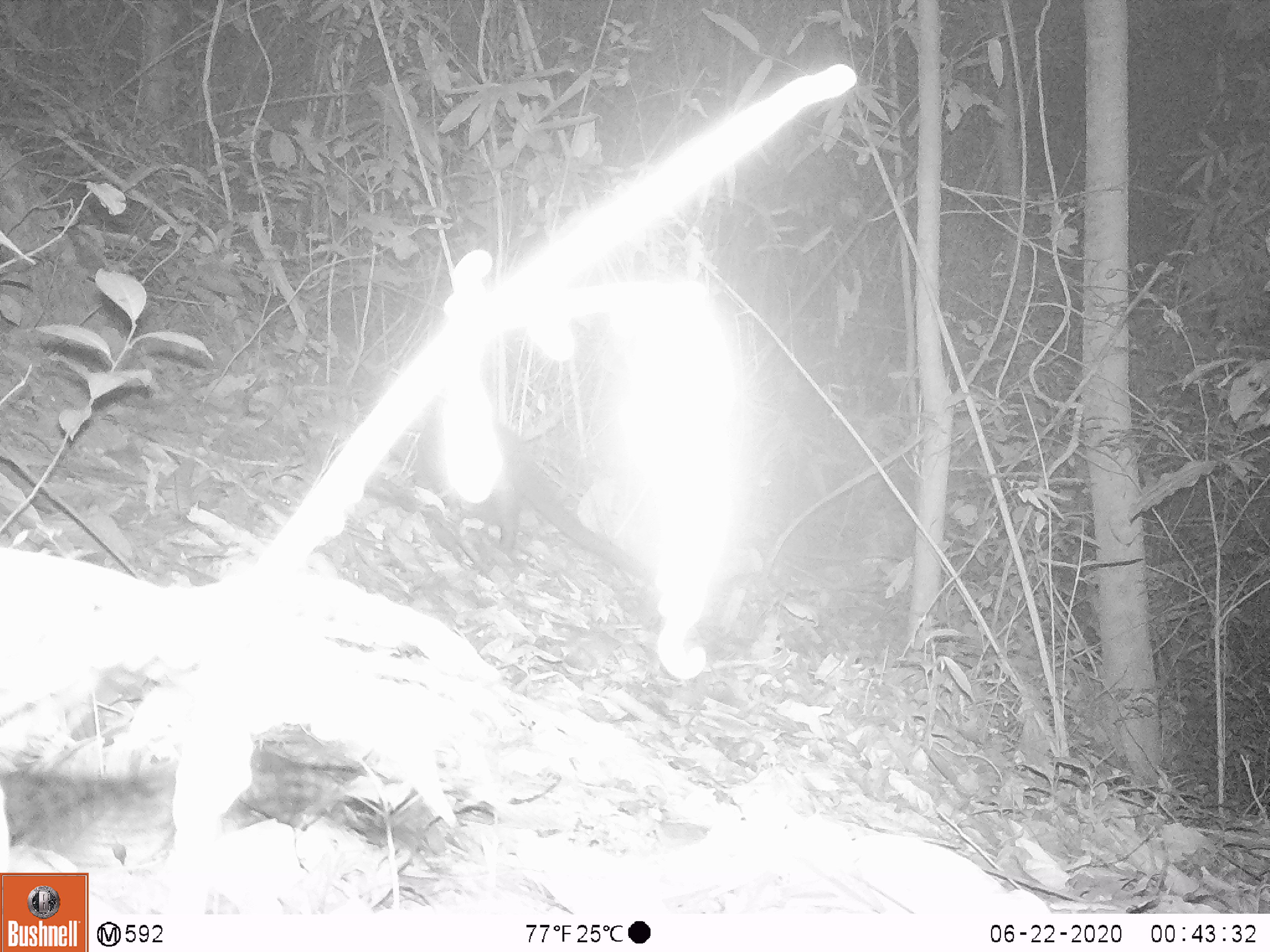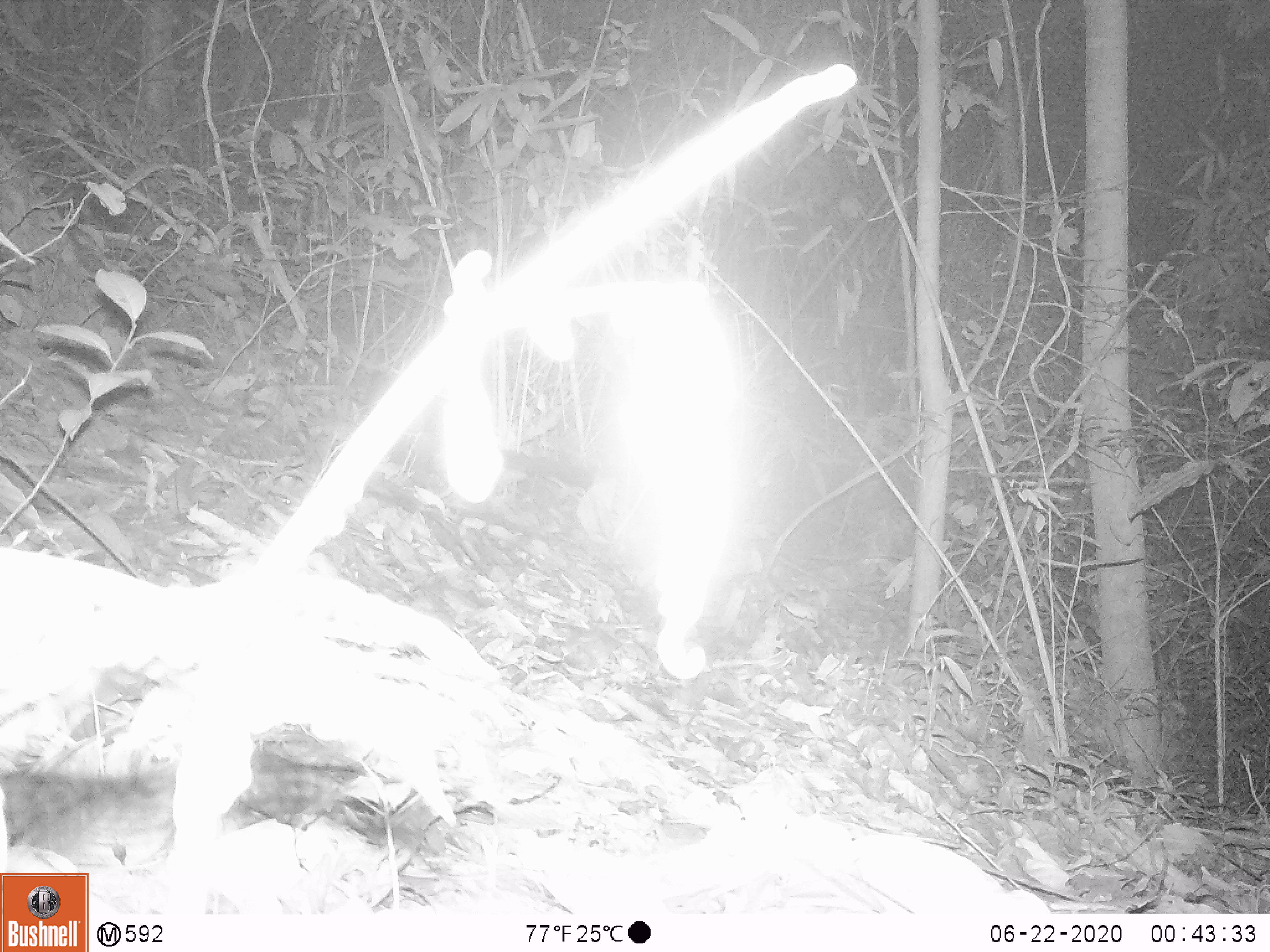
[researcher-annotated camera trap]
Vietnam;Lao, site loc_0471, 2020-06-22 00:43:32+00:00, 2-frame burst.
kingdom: Animalia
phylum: Chordata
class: Mammalia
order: Carnivora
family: Viverridae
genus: Paguma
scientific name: Paguma larvata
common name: masked palm civet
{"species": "masked palm civet (Paguma larvata)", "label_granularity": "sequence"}